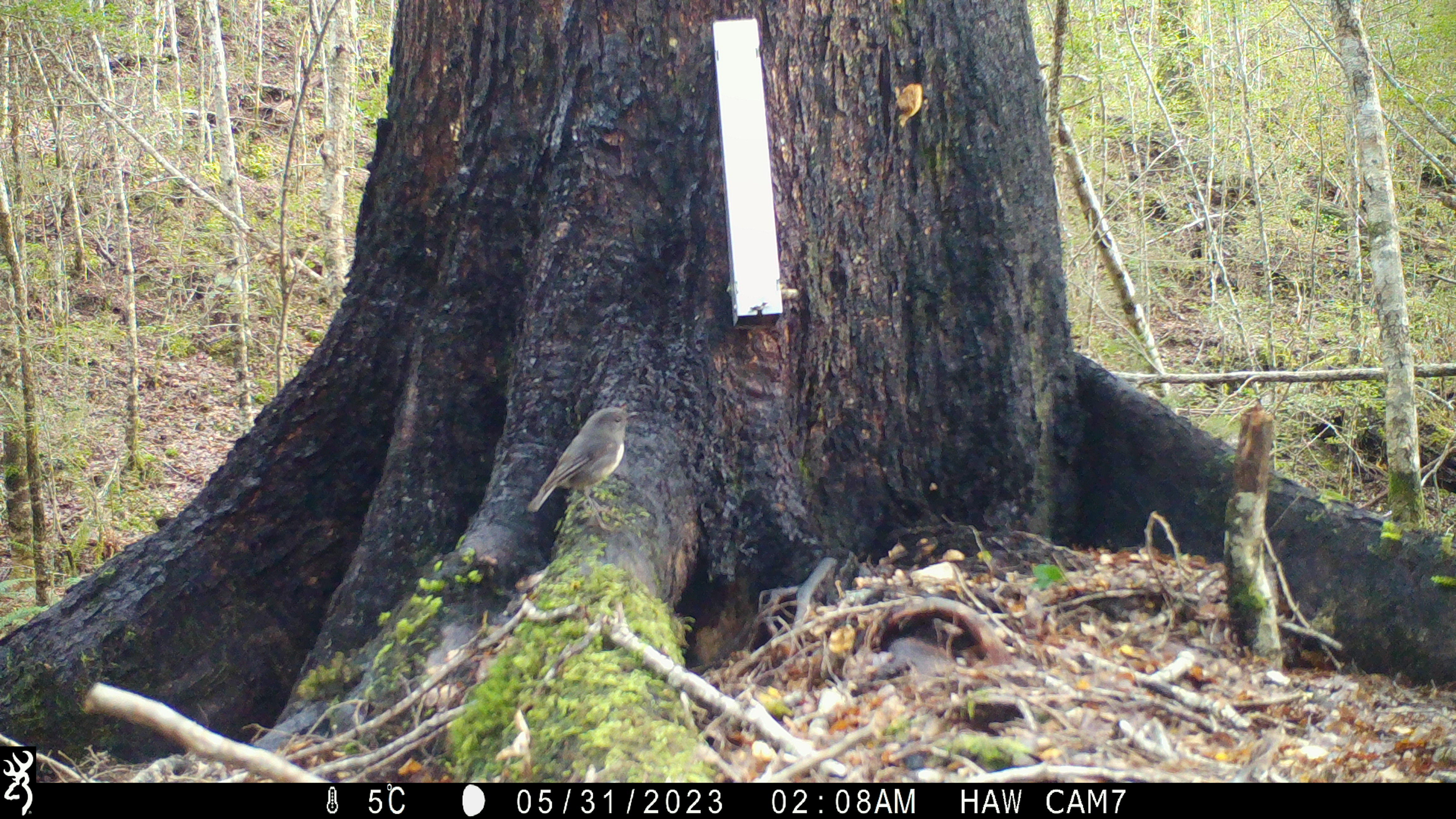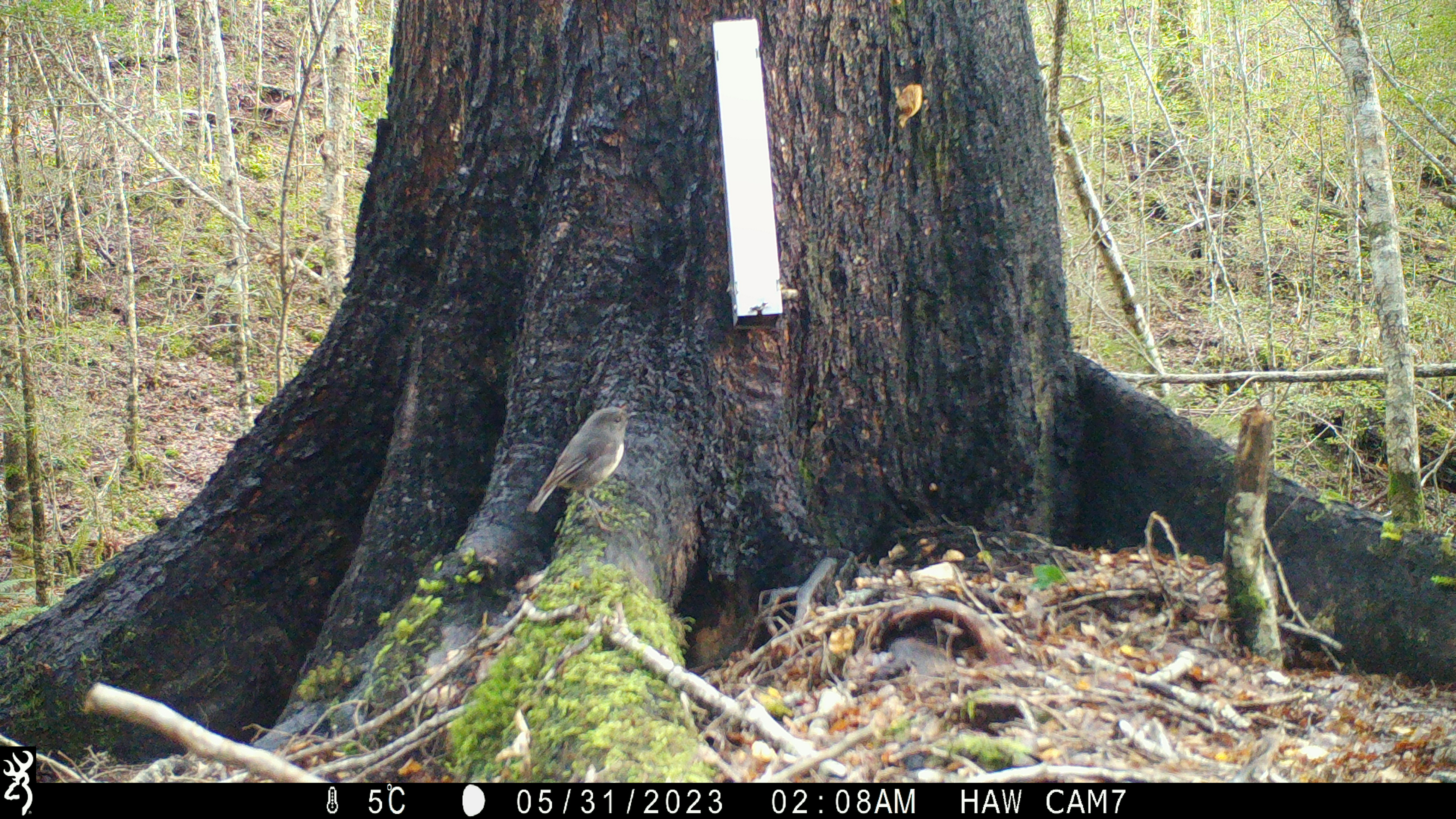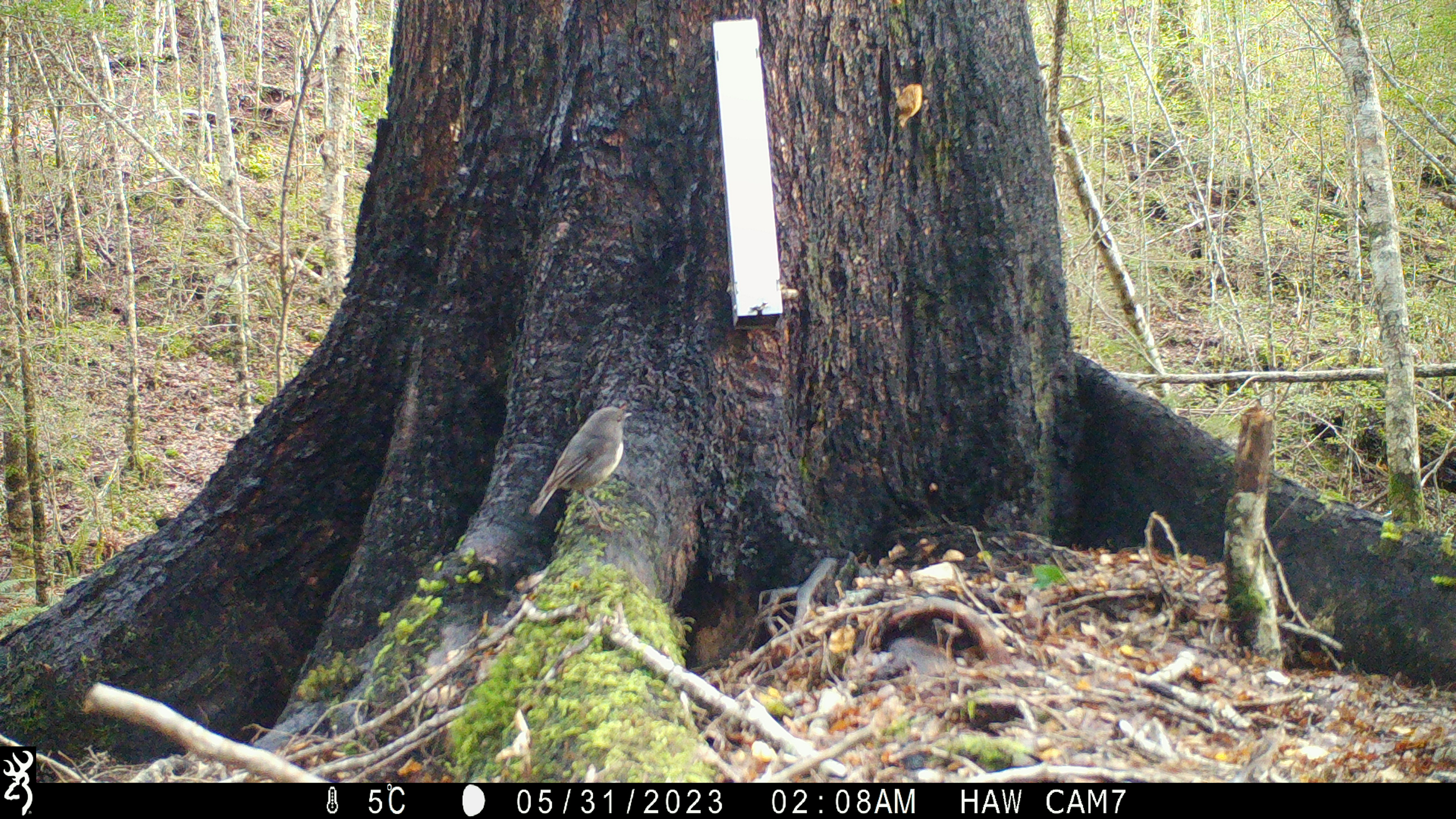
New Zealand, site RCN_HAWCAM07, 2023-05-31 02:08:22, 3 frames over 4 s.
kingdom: Animalia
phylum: Chordata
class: Aves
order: Passeriformes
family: Petroicidae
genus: Petroica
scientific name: Petroica australis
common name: new zealand robin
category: robin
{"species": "robin (new zealand robin) (Petroica australis)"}